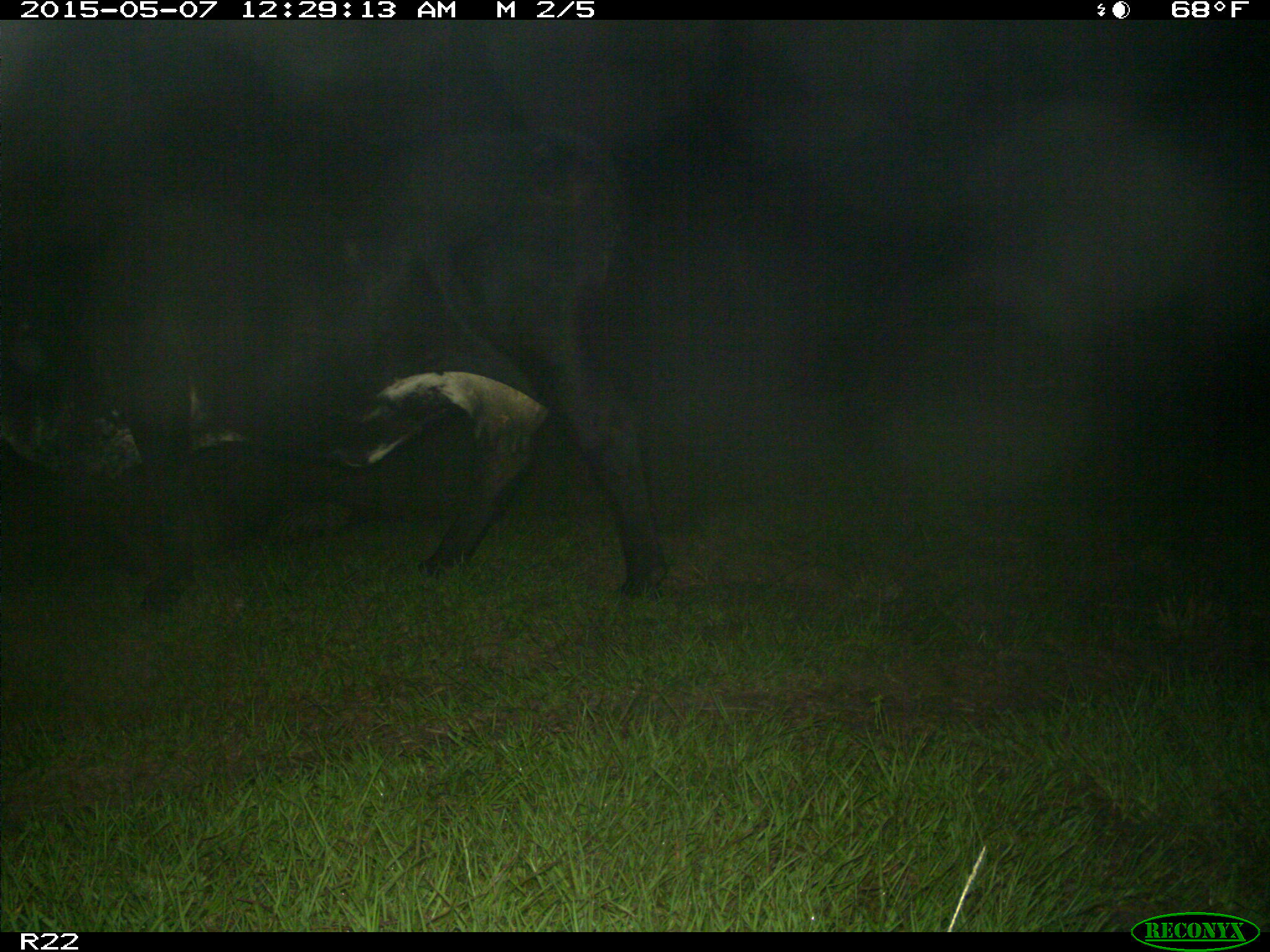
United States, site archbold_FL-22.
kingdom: Animalia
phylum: Chordata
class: Mammalia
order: Artiodactyla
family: Bovidae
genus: Bos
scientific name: Bos taurus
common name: domestic cow